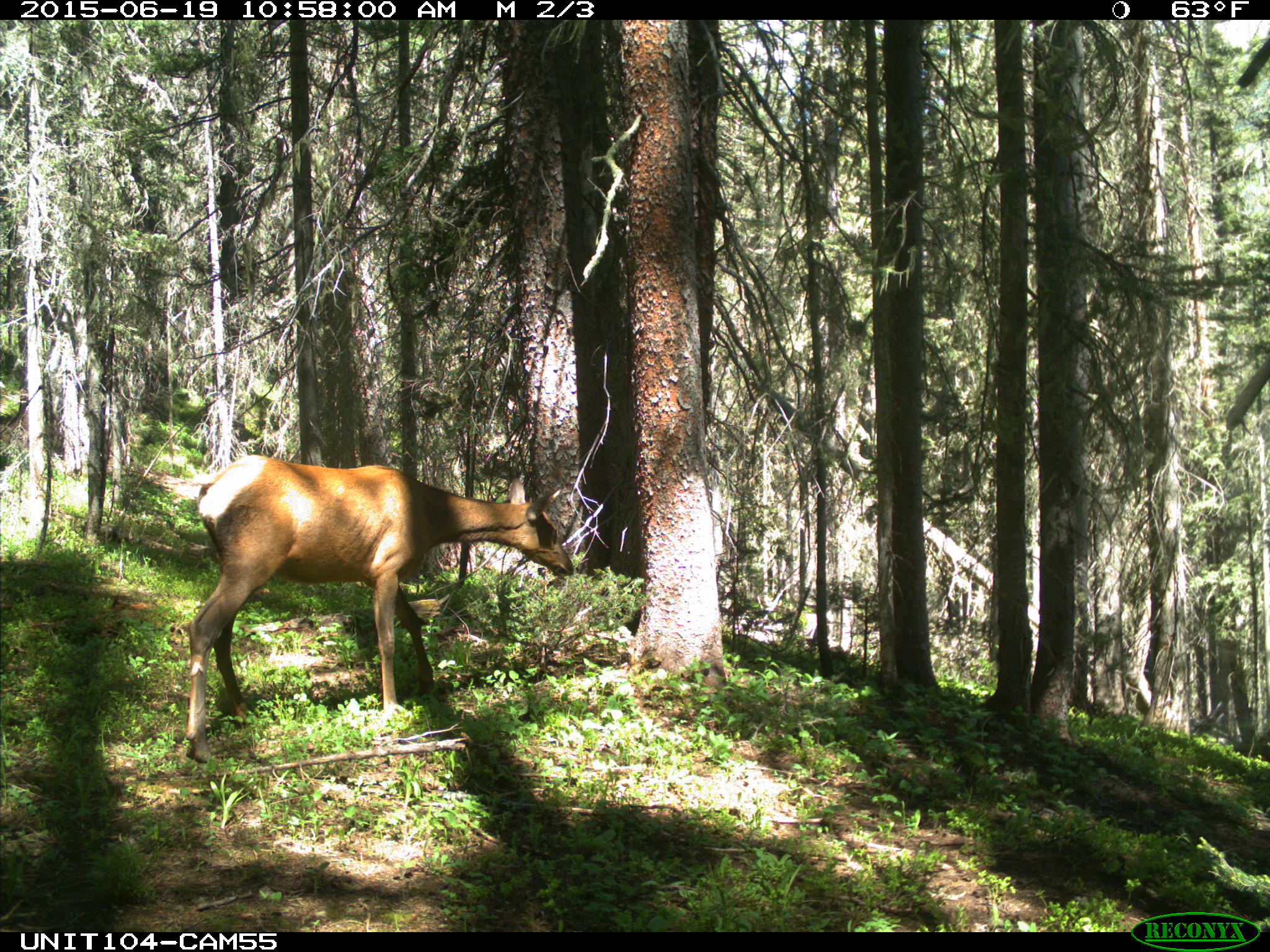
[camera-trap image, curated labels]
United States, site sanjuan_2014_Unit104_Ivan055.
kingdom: Animalia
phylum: Chordata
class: Mammalia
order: Artiodactyla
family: Cervidae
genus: Cervus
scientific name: Cervus elaphus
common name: red deer